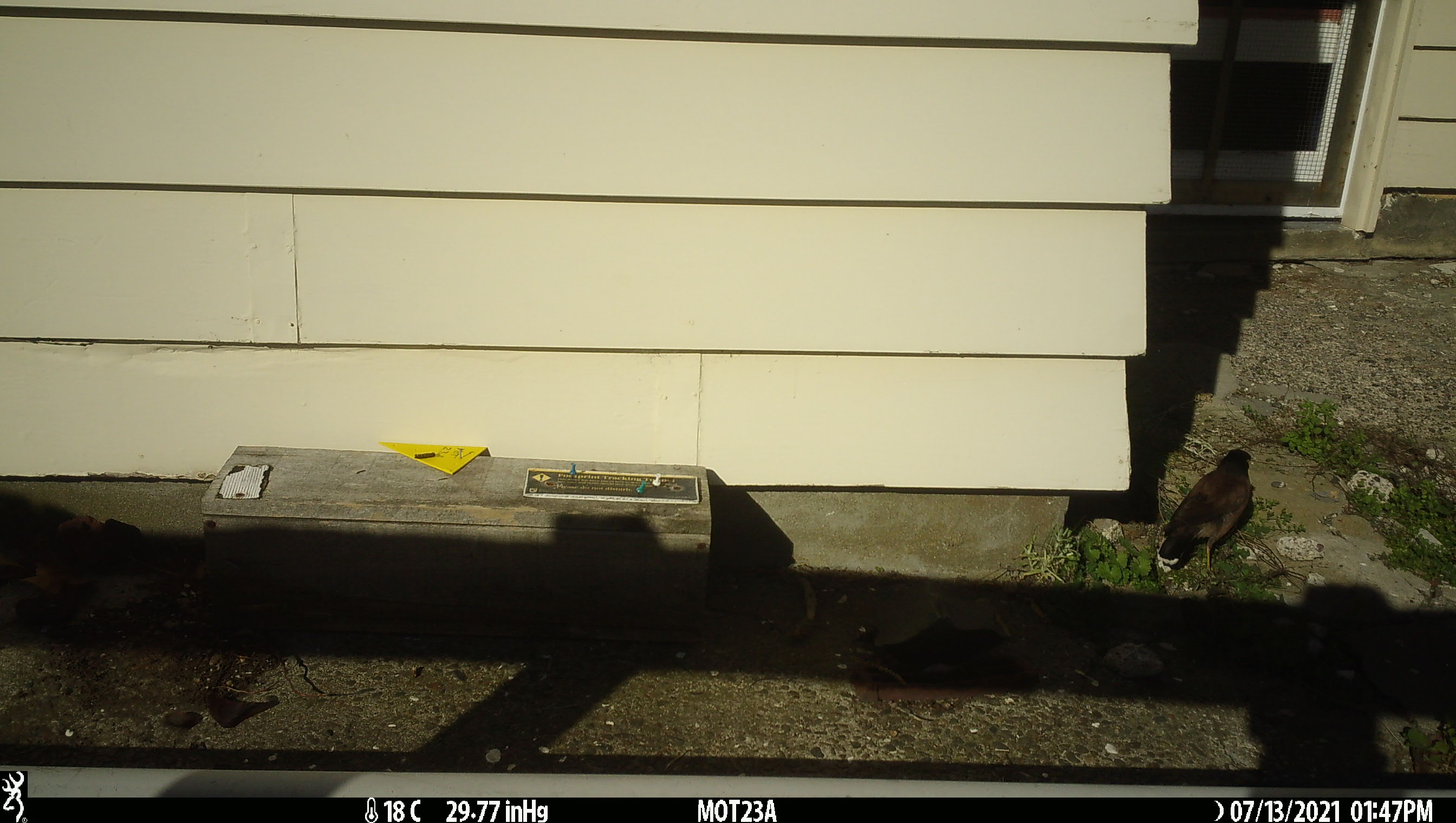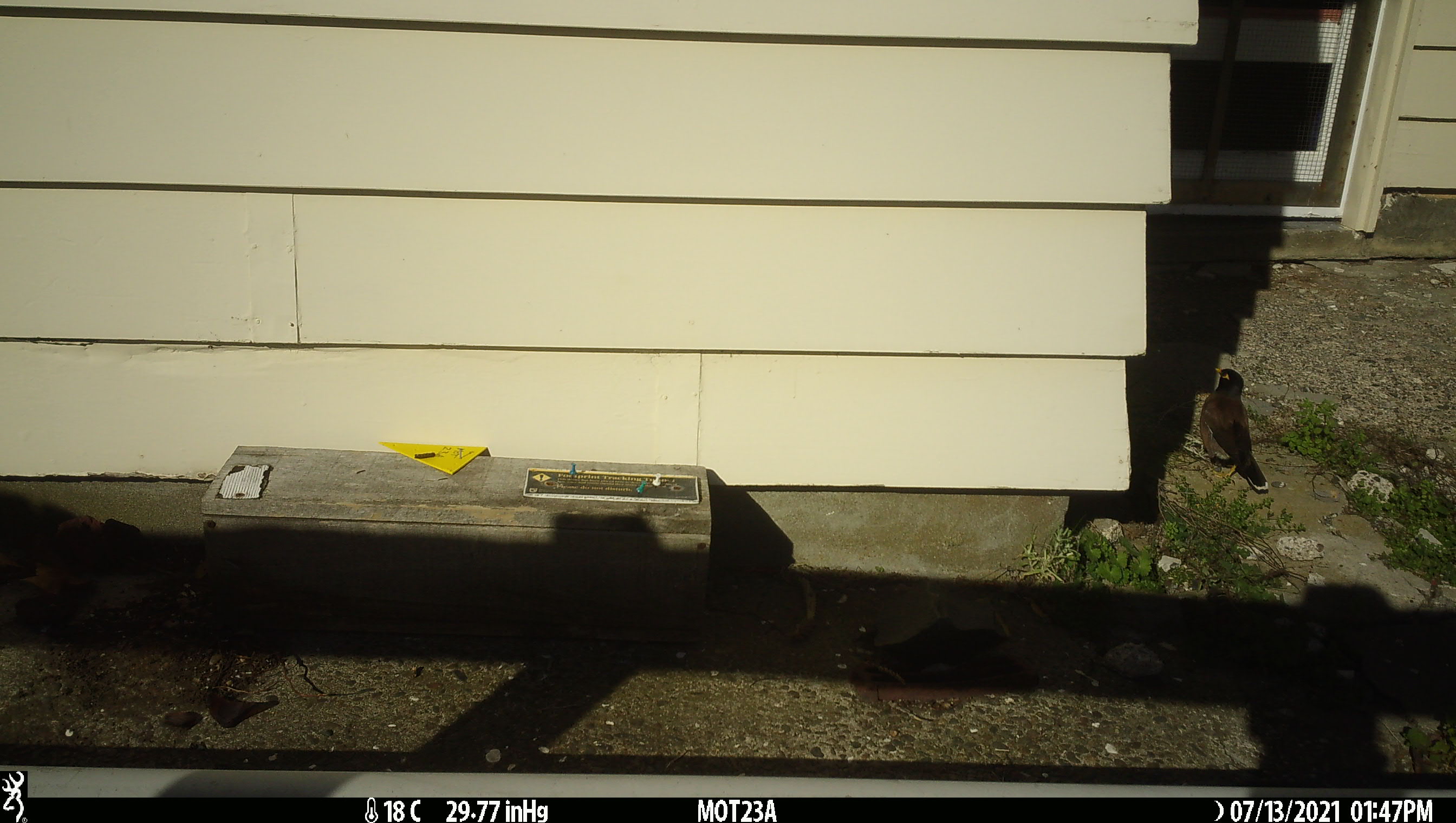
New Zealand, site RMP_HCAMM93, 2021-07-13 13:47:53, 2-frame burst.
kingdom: Animalia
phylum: Chordata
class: Aves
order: Passeriformes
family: Sturnidae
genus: Acridotheres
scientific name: Acridotheres tristis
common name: common myna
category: myna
Myna (common myna) (Acridotheres tristis).